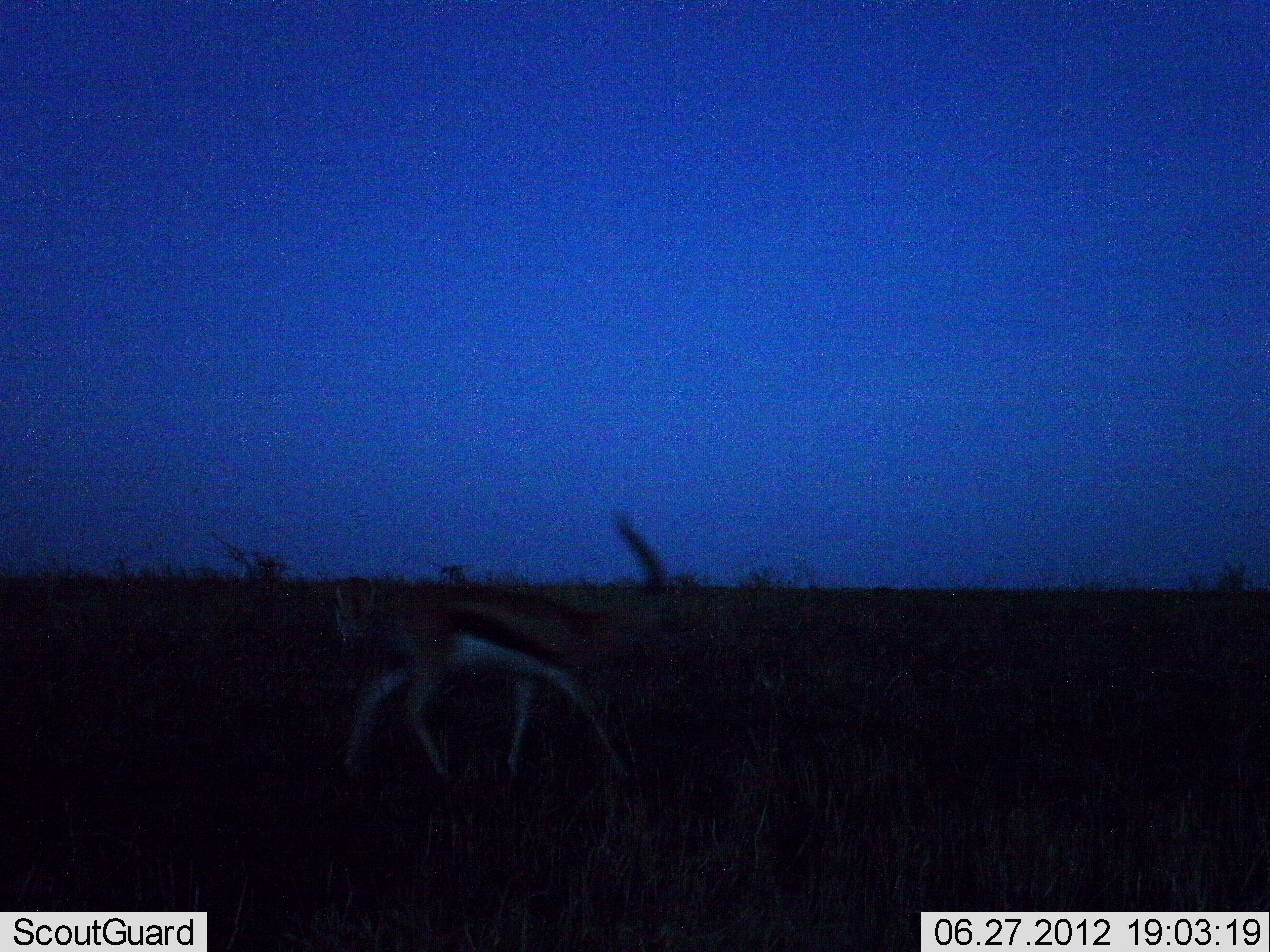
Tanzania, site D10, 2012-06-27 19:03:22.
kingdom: Animalia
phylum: Chordata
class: Mammalia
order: Artiodactyla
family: Bovidae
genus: Eudorcas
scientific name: Eudorcas thomsonii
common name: thomson's gazelle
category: gazellethomsons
Gazellethomsons (thomson's gazelle) (Eudorcas thomsonii), count 1. Behavior (volunteer vote fractions): standing 20%, resting 0%, moving 70%, interacting 0%. Young present (vote fraction): 0%. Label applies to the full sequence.